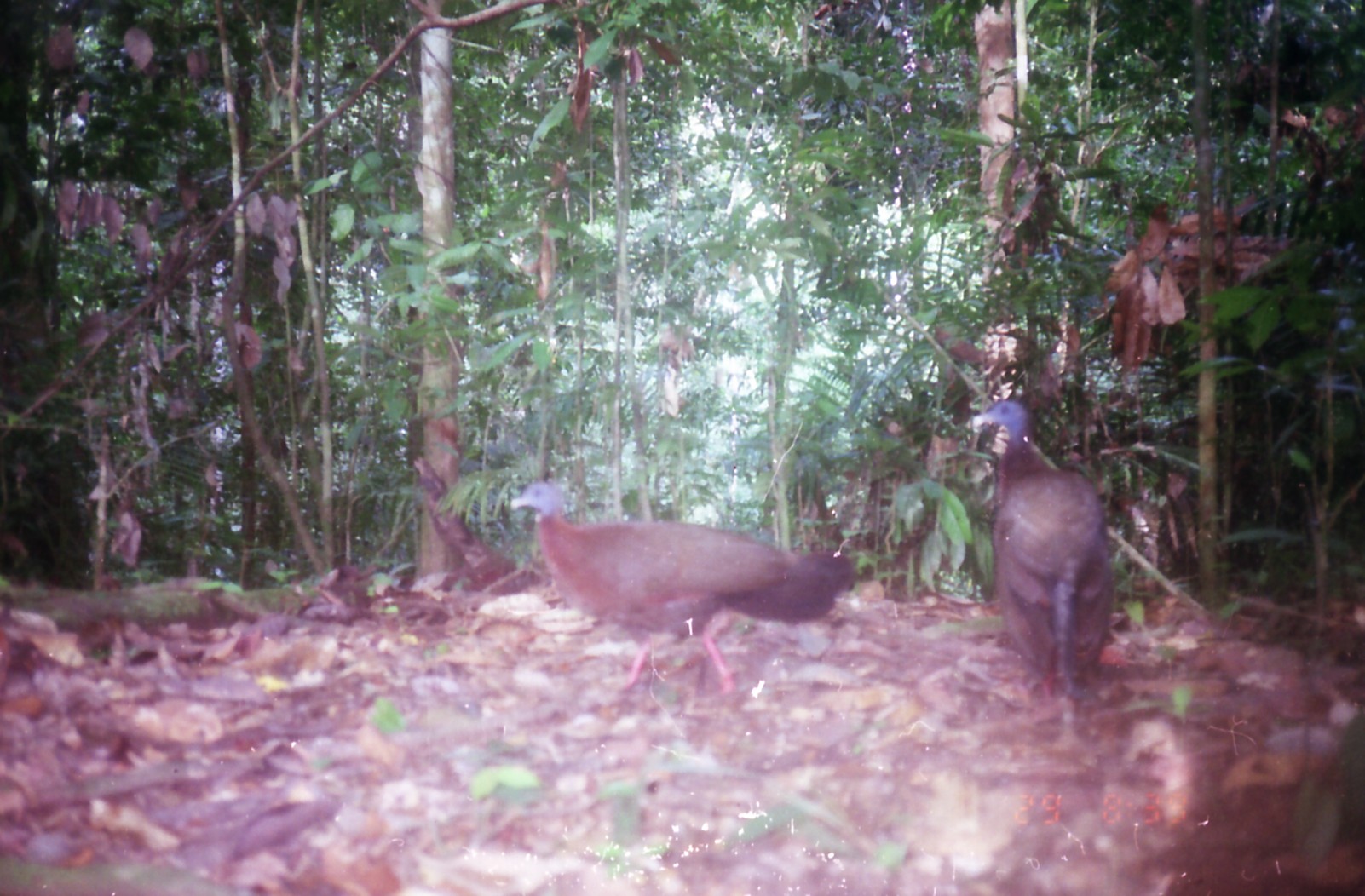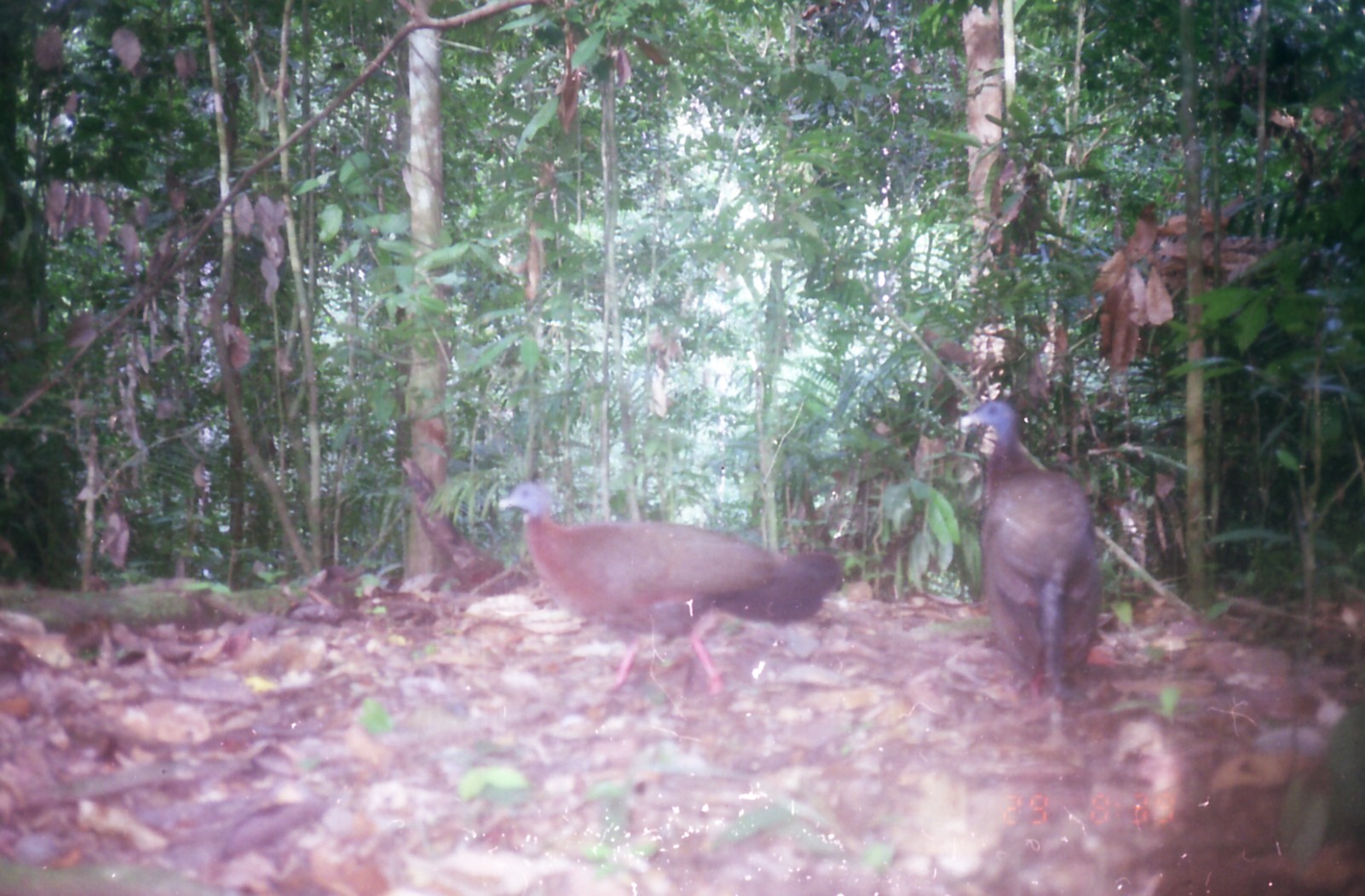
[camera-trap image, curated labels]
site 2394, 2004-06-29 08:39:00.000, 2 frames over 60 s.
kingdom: Animalia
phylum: Chordata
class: Aves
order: Galliformes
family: Phasianidae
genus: Argusianus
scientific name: Argusianus argus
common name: great argus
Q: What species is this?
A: Argusianus argus (great argus).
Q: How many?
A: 2.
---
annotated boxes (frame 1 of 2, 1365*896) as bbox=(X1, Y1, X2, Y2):
argusianus argus: bbox=(509, 480, 857, 693); bbox=(970, 397, 1113, 703)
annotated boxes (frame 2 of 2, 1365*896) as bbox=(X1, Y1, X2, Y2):
argusianus argus: bbox=(495, 480, 843, 693); bbox=(957, 402, 1100, 699)